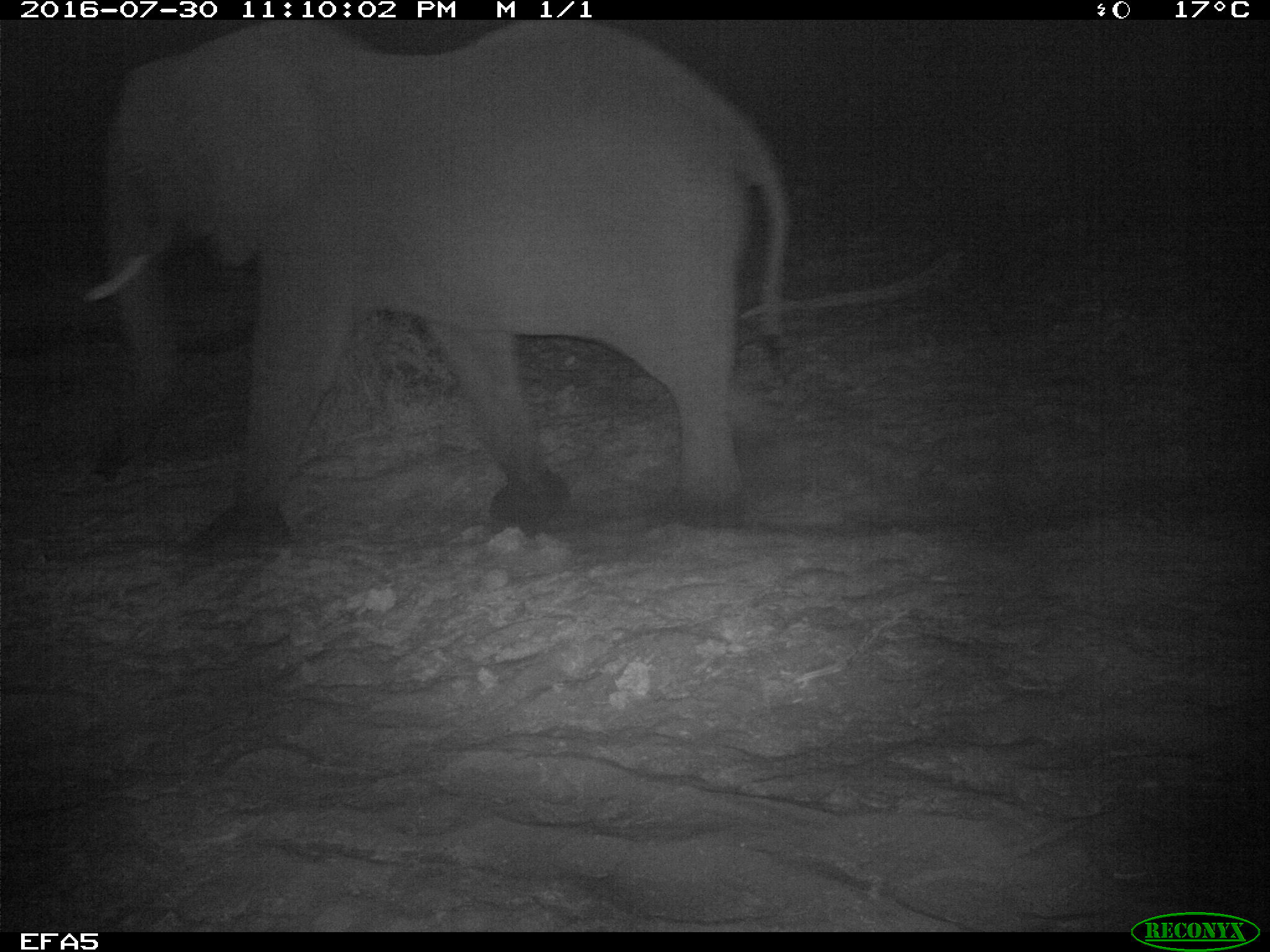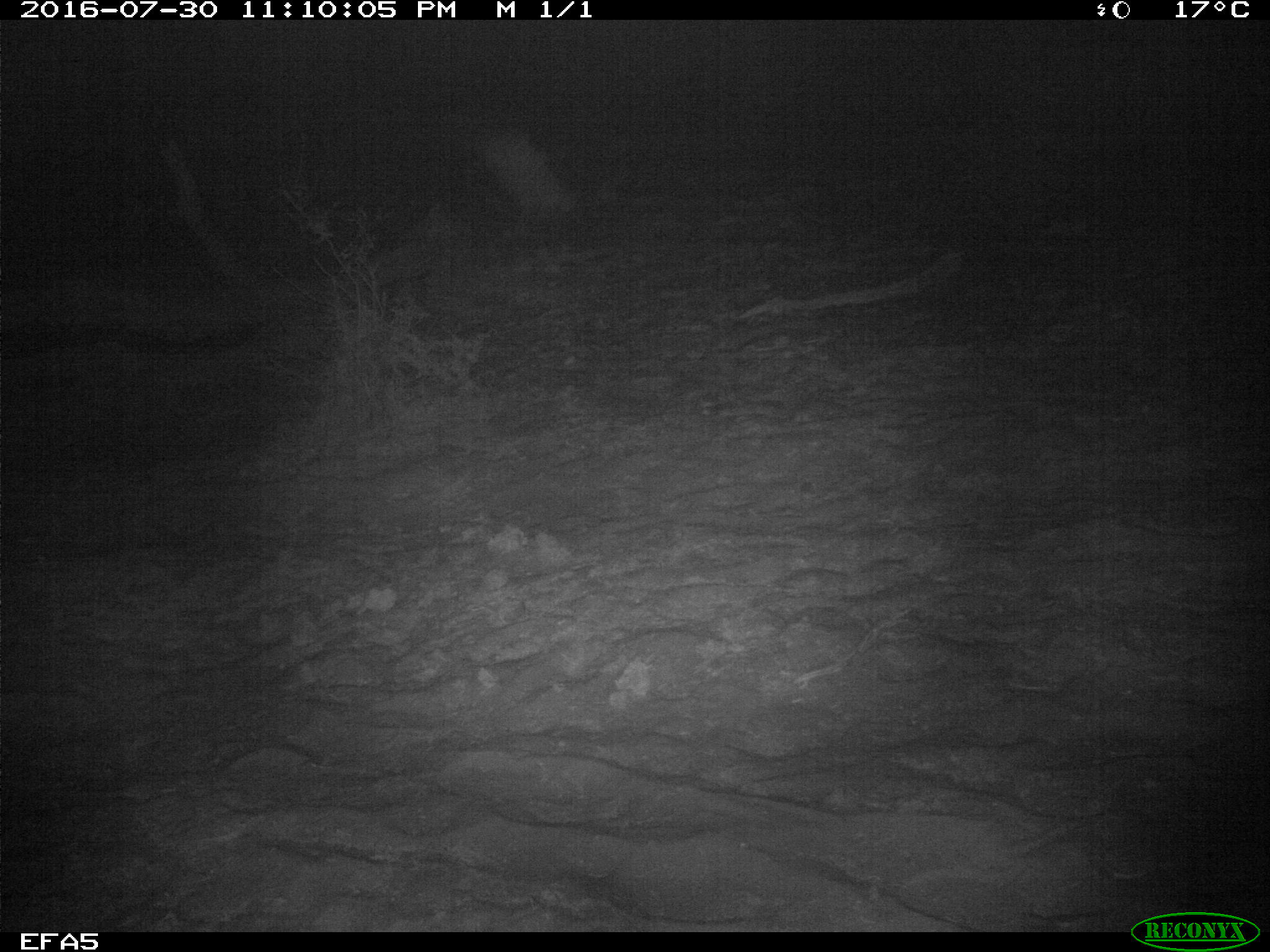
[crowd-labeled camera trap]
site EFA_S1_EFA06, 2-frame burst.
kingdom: Animalia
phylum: Chordata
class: Mammalia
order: Proboscidea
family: Elephantidae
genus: Loxodonta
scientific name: Loxodonta africana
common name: african bush elephant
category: elephant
Elephant (african bush elephant) (Loxodonta africana), count 1. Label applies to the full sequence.